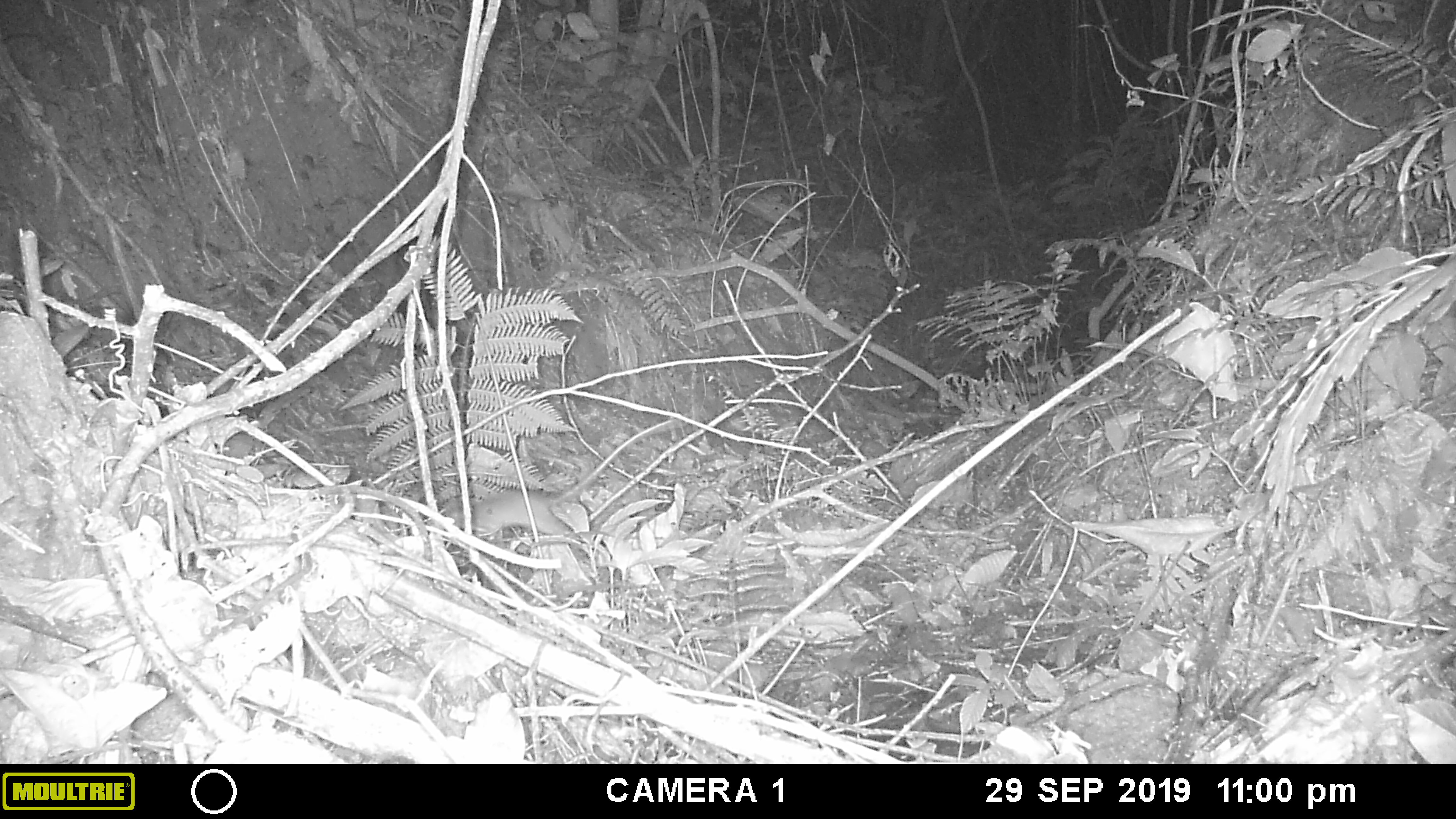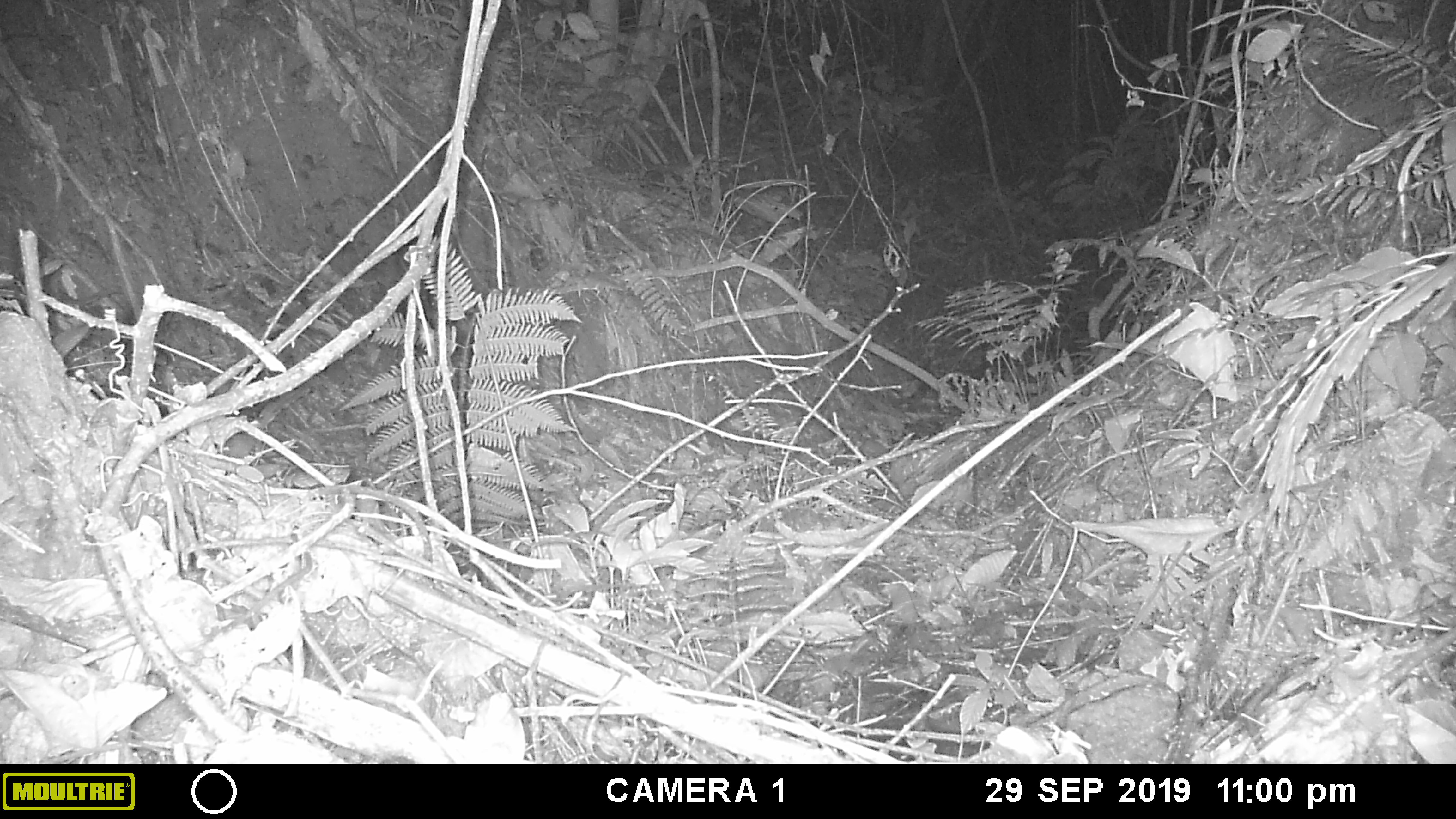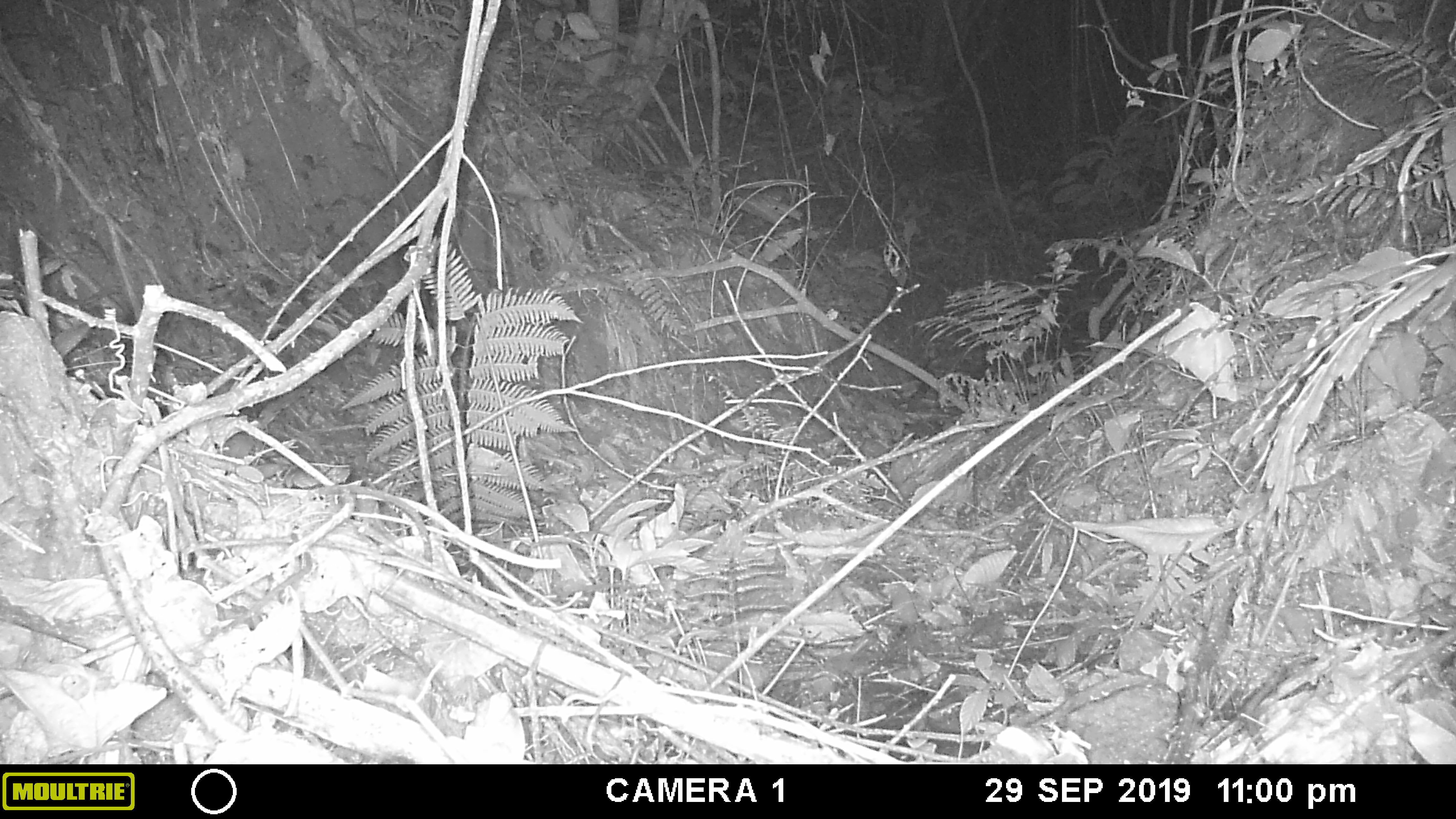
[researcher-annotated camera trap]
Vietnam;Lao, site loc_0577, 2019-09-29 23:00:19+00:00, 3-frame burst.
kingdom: Animalia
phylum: Chordata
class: Mammalia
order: Rodentia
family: Muridae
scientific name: Muridae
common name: old-world mice and rats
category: unidentified murid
Unidentified murid (old-world mice and rats) (Muridae). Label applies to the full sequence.